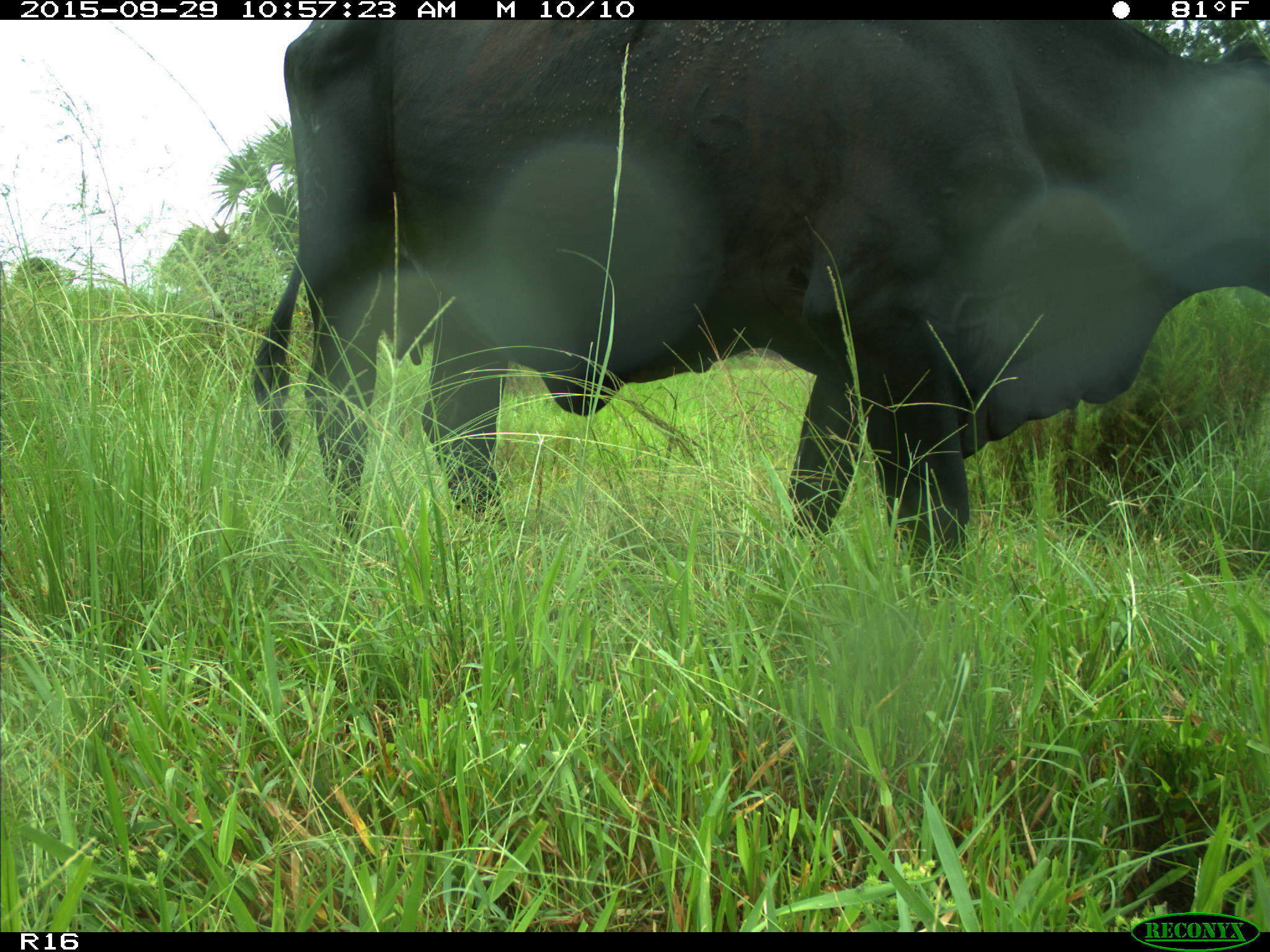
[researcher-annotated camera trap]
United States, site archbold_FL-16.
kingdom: Animalia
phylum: Chordata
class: Mammalia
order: Artiodactyla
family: Bovidae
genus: Bos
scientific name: Bos taurus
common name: domestic cow